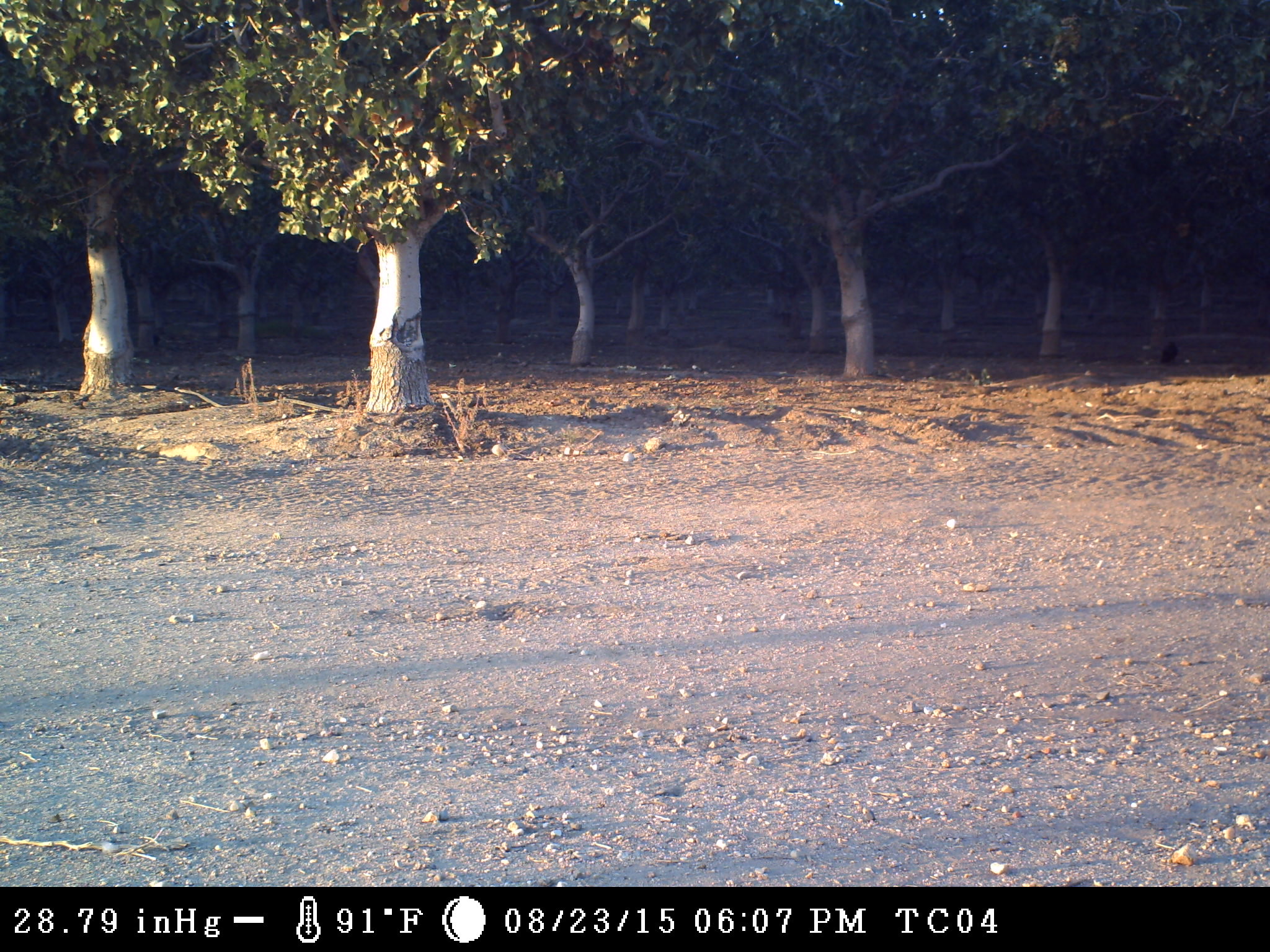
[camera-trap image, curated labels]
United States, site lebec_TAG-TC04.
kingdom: Animalia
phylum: Chordata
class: Aves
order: Passeriformes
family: Corvidae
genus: Corvus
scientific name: Corvus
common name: crows and ravens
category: unidentified corvus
Unidentified corvus (crows and ravens) (Corvus).